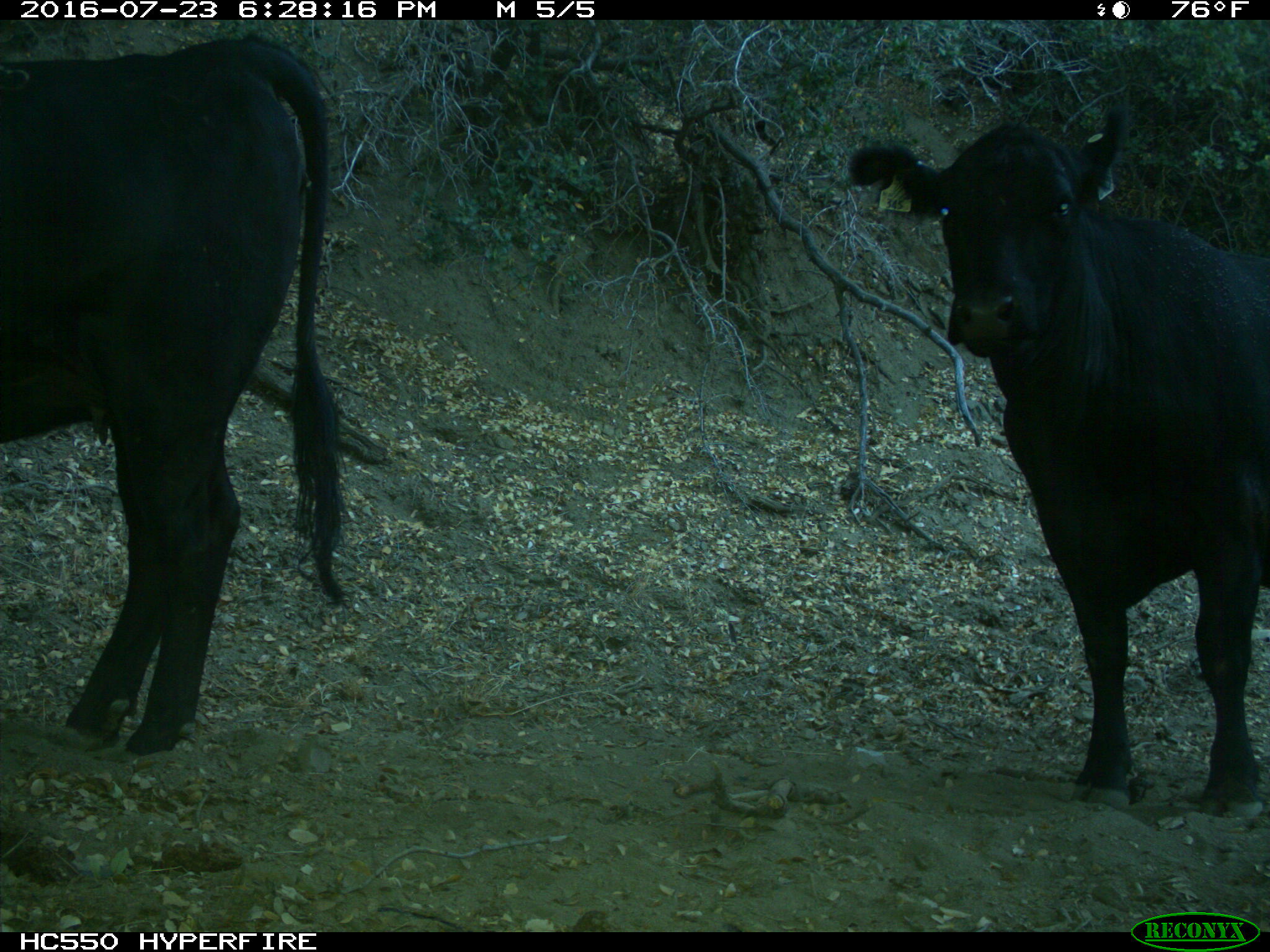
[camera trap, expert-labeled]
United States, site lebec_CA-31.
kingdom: Animalia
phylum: Chordata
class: Mammalia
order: Artiodactyla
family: Bovidae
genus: Bos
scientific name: Bos taurus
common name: domestic cow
Bos taurus (domestic cow).